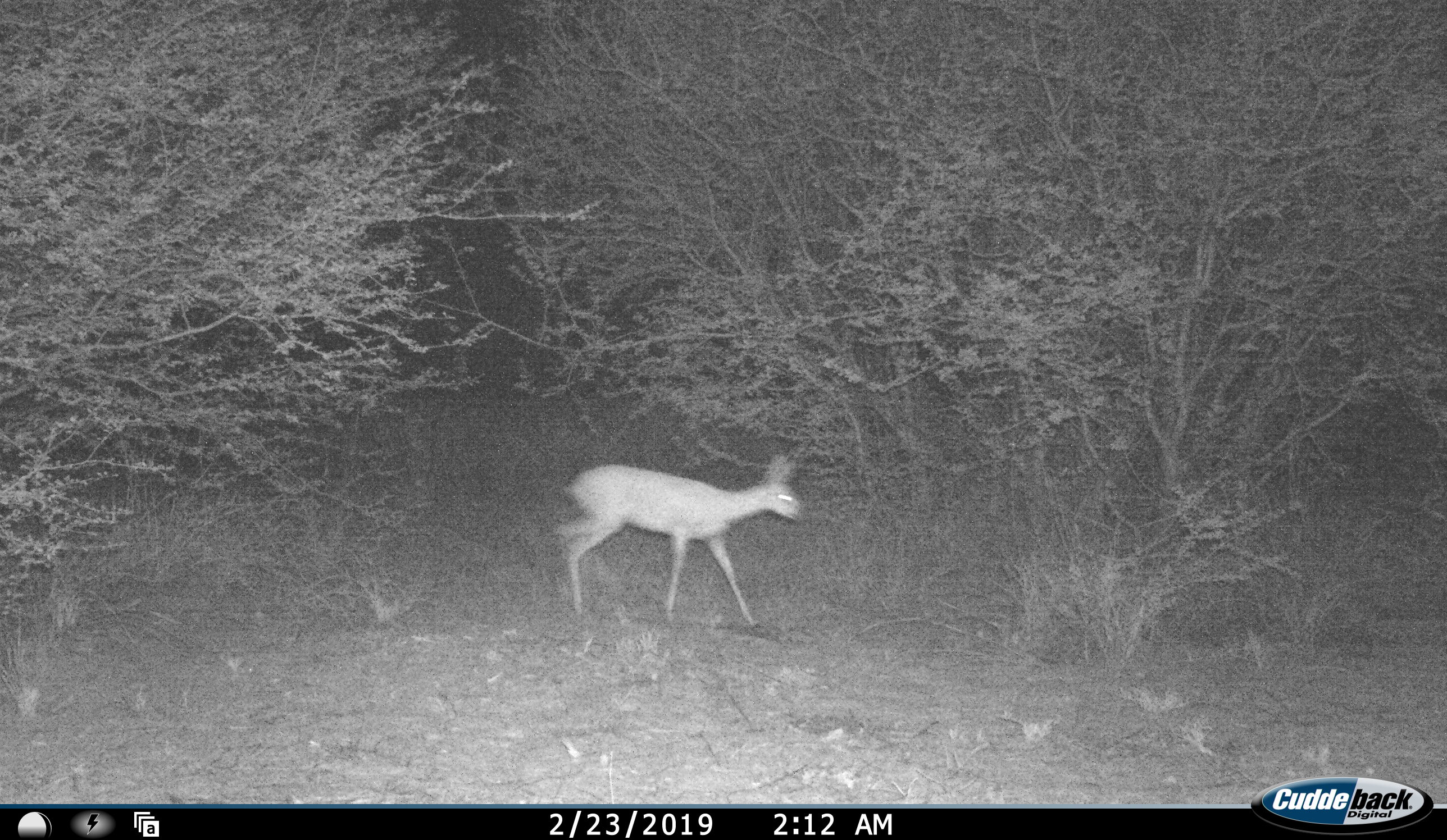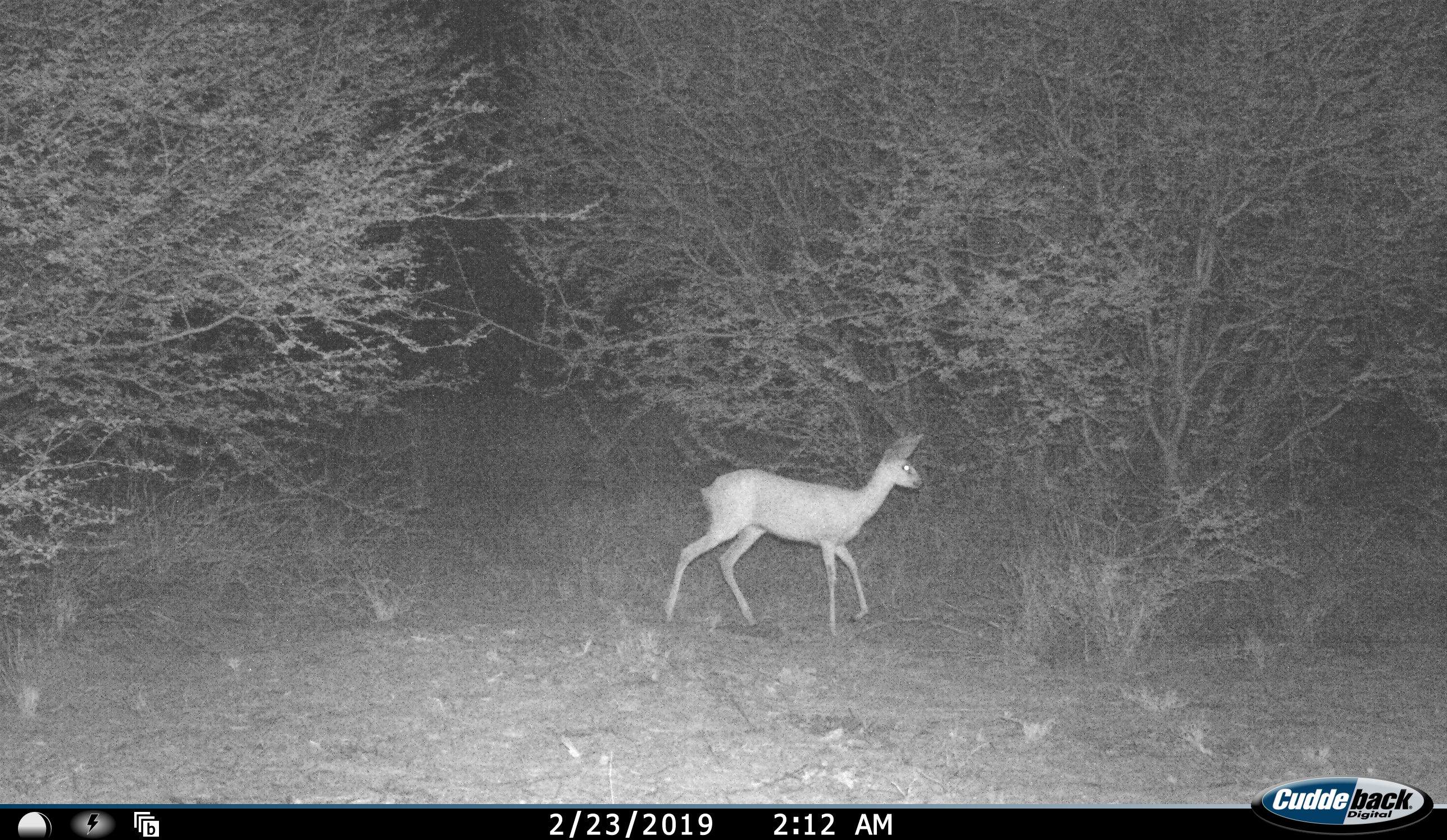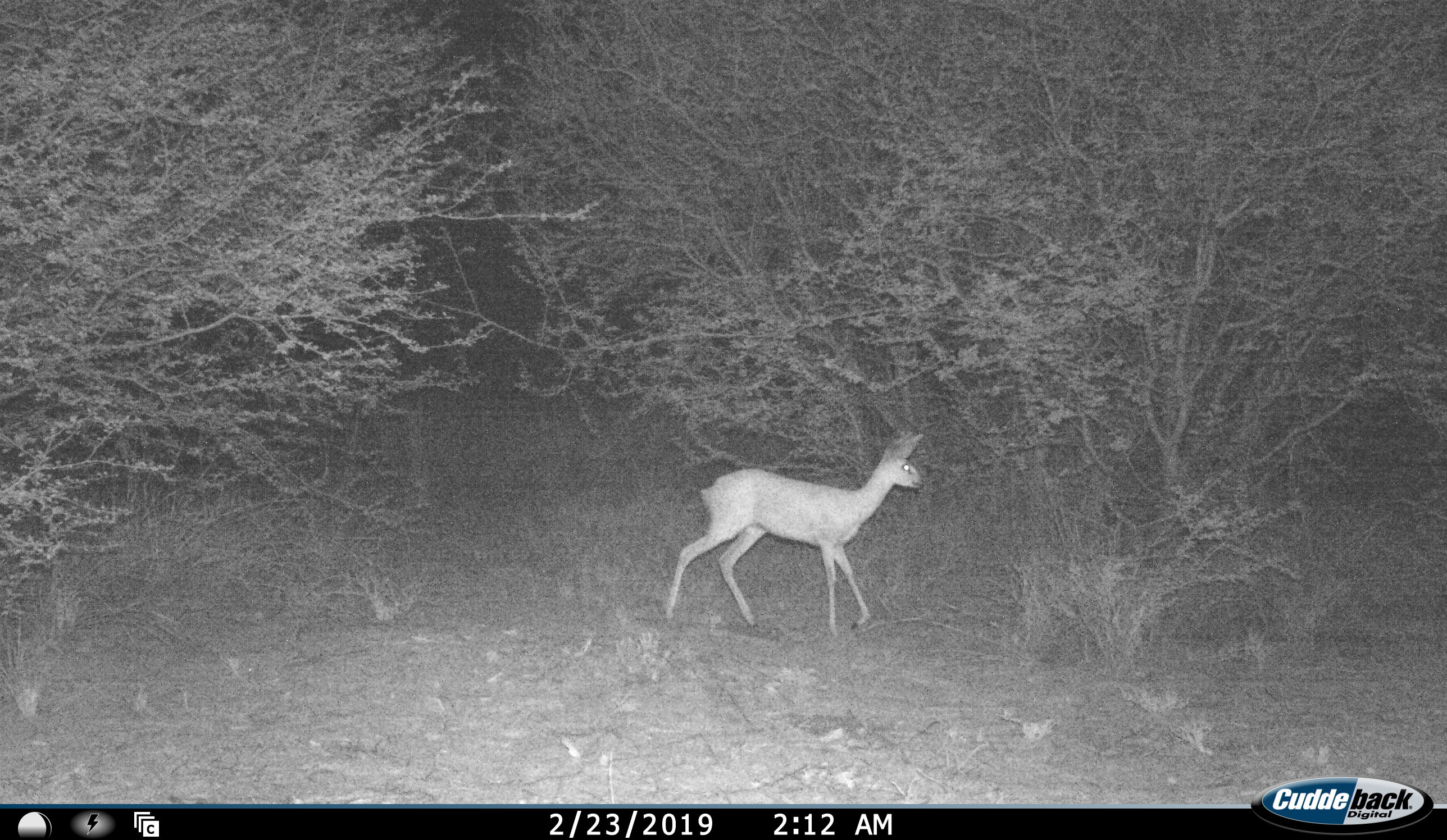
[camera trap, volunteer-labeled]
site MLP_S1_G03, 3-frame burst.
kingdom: Animalia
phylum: Chordata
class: Mammalia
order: Artiodactyla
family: Bovidae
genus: Raphicerus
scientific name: Raphicerus campestris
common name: steenbok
Steenbok (Raphicerus campestris), count 1. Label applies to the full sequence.